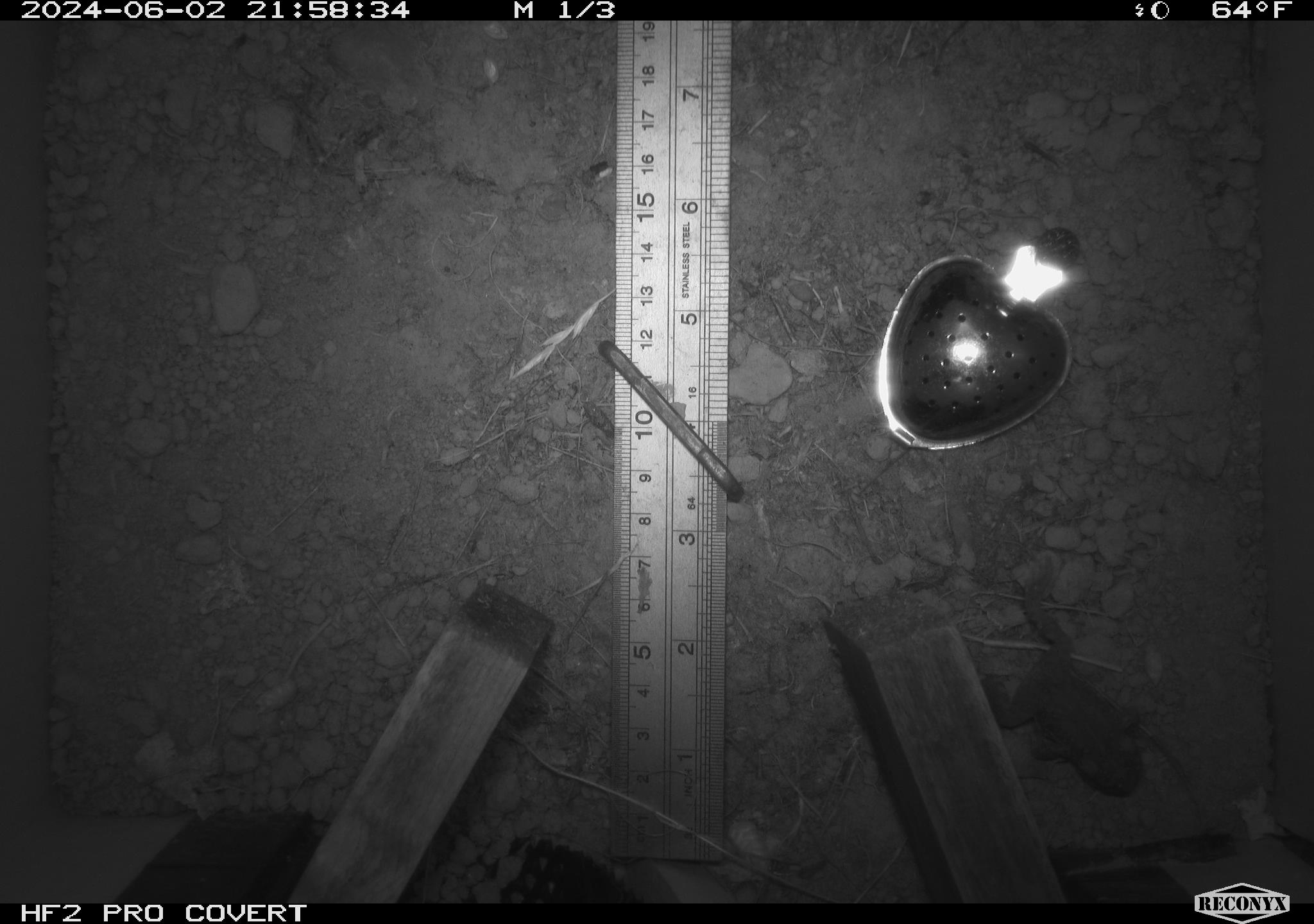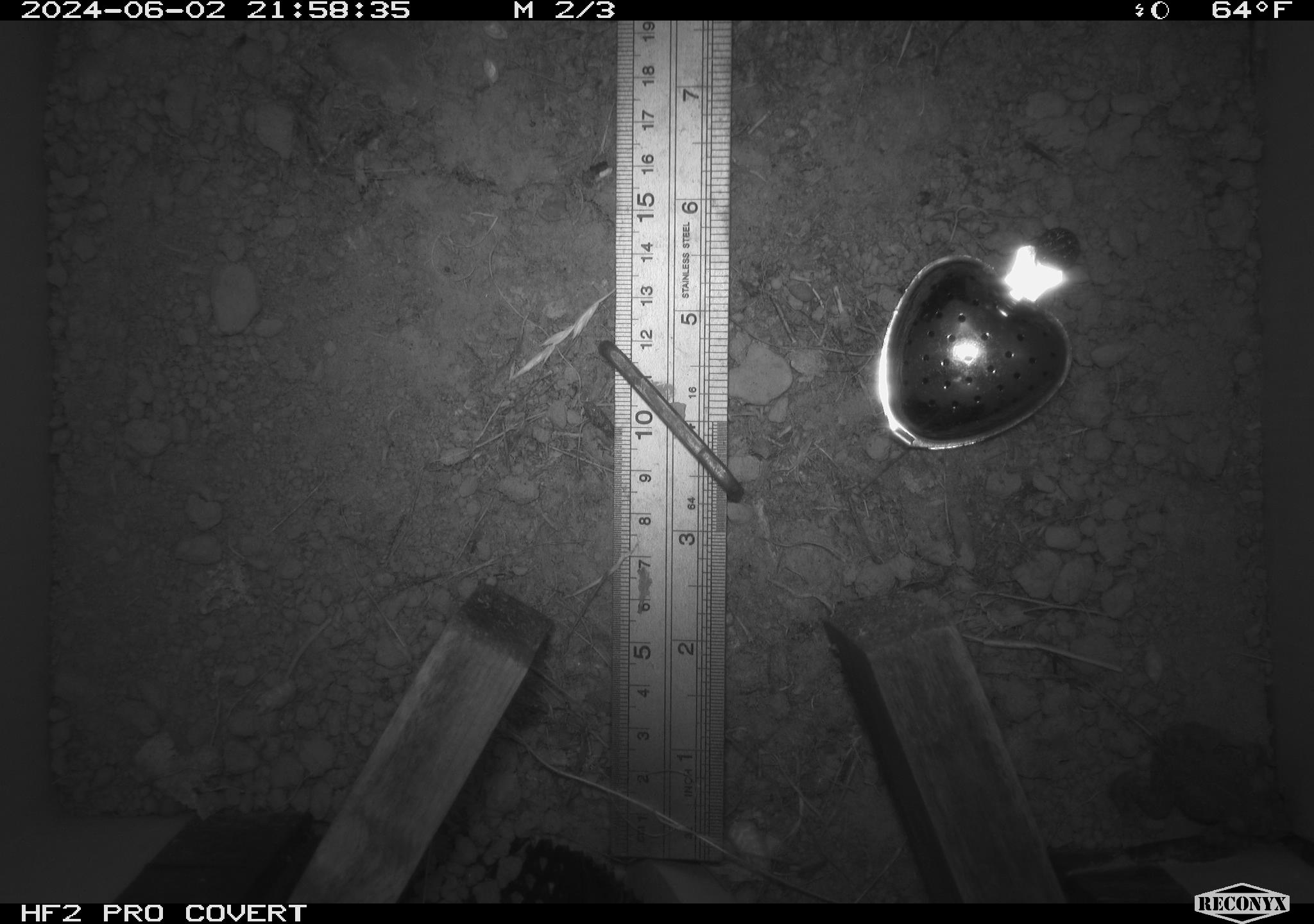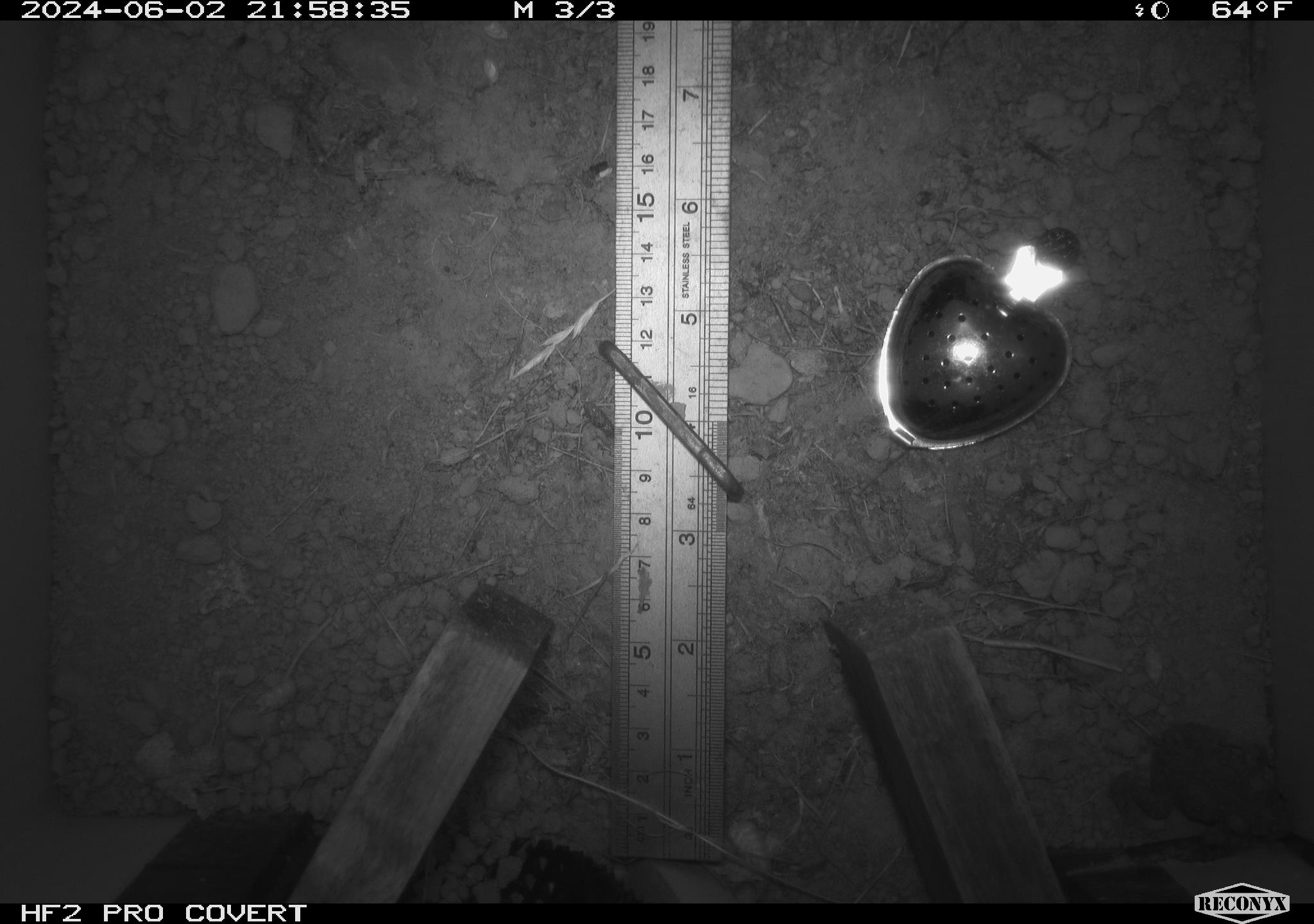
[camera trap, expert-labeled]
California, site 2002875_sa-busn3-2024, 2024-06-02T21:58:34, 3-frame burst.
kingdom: Animalia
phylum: Chordata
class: Amphibia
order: Anura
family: Bufonidae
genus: Anaxyrus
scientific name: Anaxyrus boreas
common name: western toad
Western toad (Anaxyrus boreas).